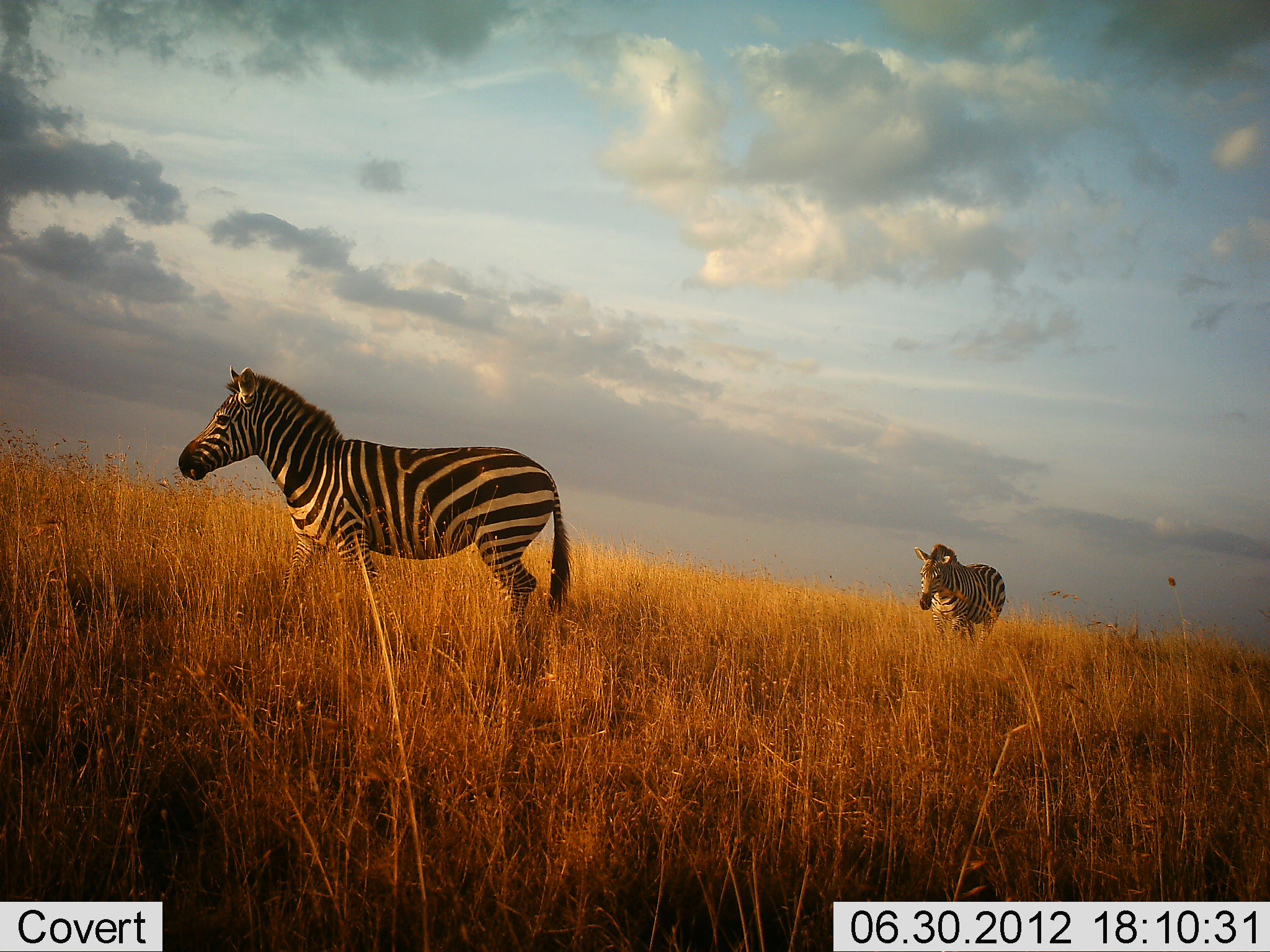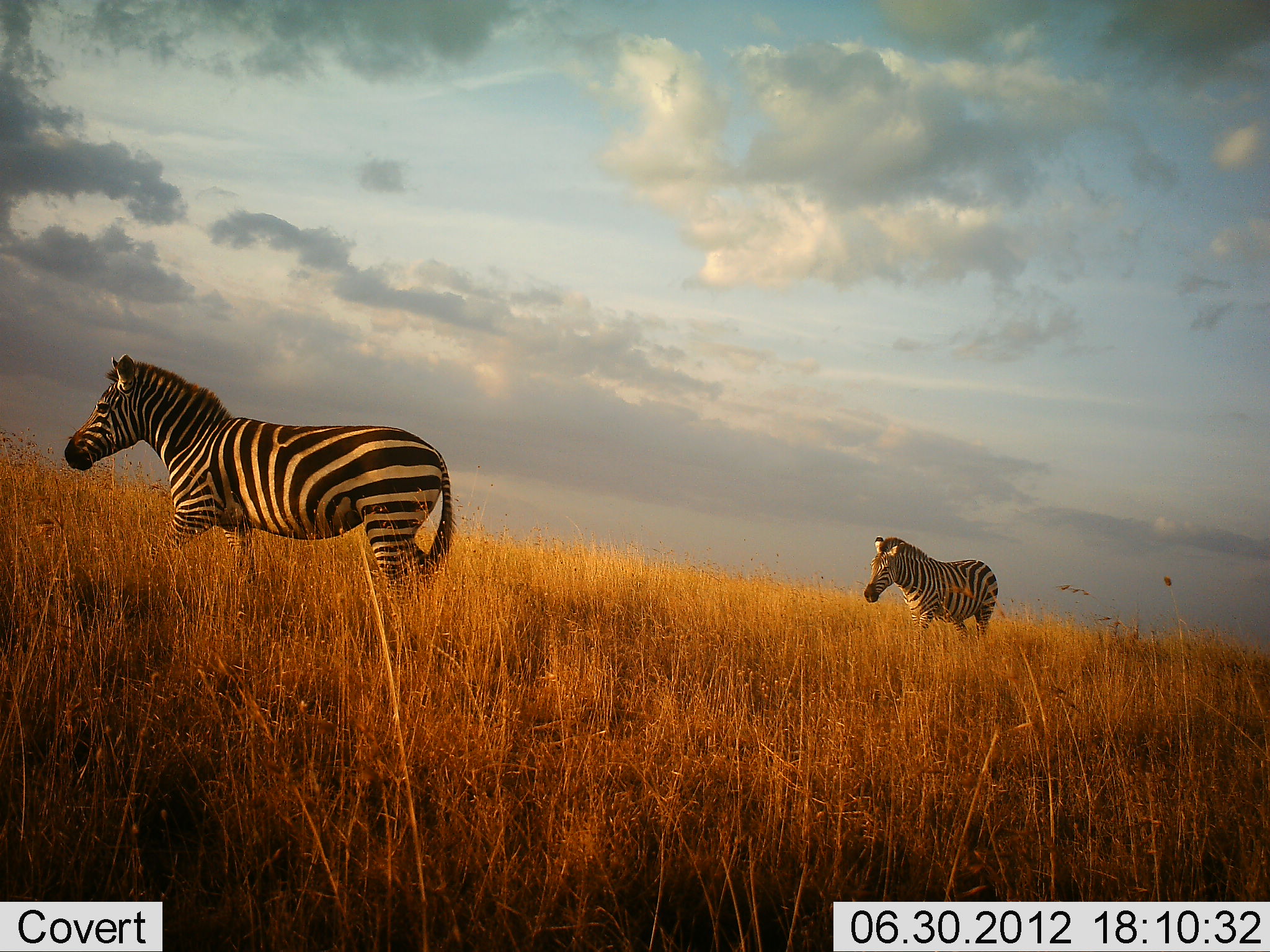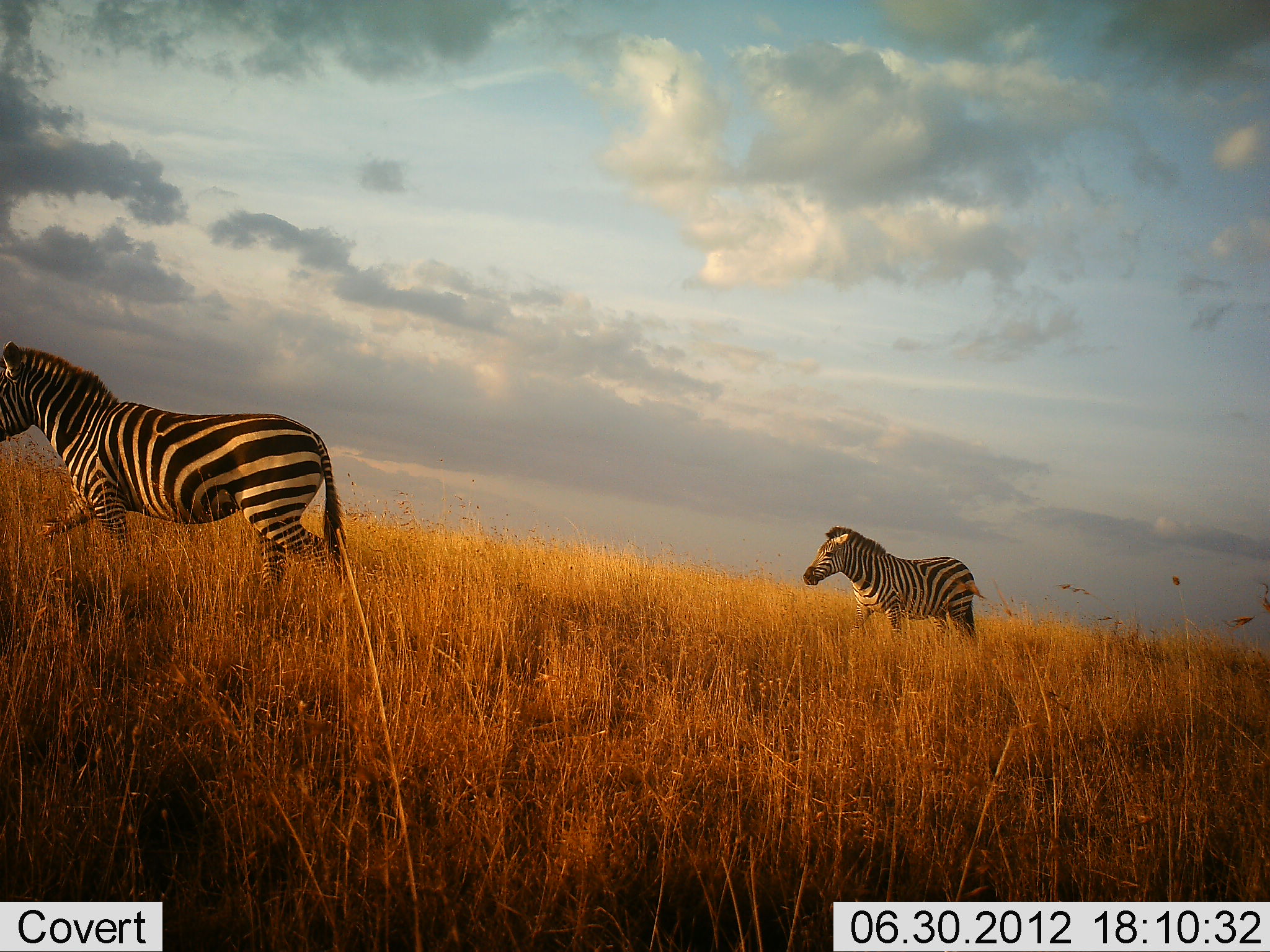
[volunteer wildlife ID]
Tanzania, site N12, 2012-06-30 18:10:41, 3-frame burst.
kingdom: Animalia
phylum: Chordata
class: Mammalia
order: Perissodactyla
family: Equidae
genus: Equus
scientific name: Equus quagga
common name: plains zebra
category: zebra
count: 2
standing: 0%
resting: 0%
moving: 100%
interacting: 0%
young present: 0%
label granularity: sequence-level